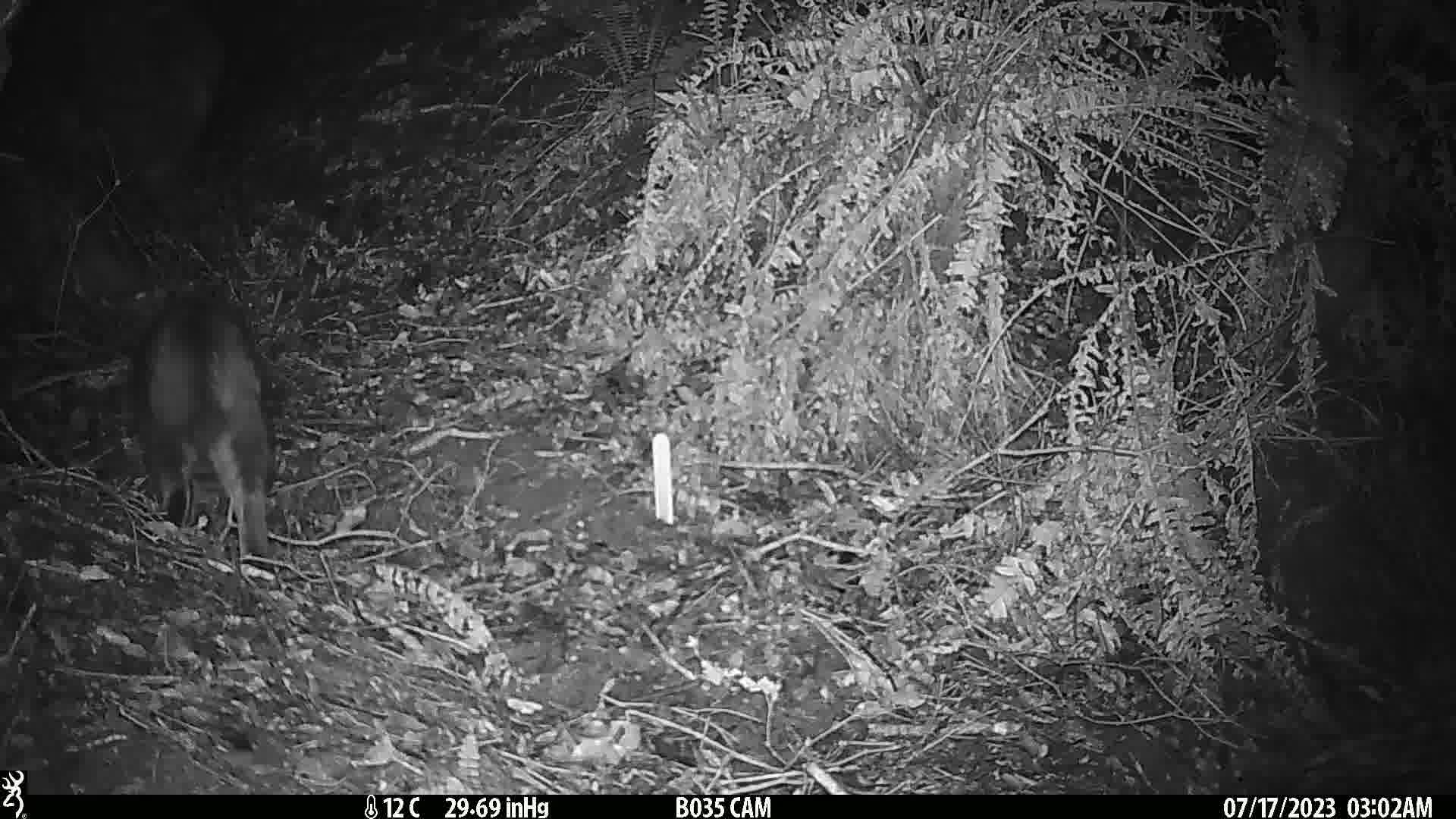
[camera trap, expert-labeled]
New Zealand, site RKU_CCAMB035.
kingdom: Animalia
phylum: Chordata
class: Mammalia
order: Carnivora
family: Felidae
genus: Felis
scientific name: Felis catus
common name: domestic cat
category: cat